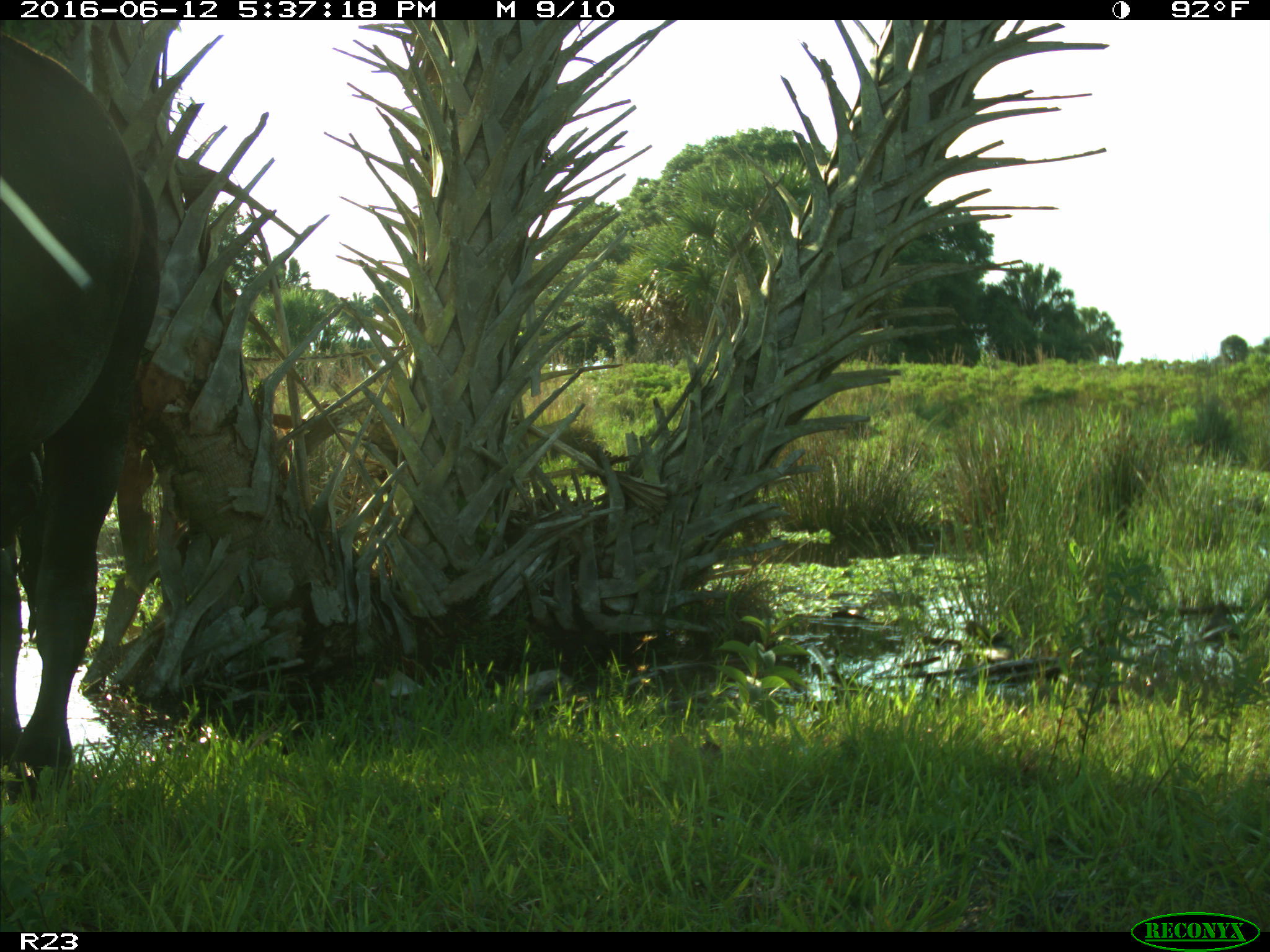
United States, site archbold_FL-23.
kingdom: Animalia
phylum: Chordata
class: Mammalia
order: Artiodactyla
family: Bovidae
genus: Bos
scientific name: Bos taurus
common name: domestic cow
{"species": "Bos taurus (domestic cow)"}